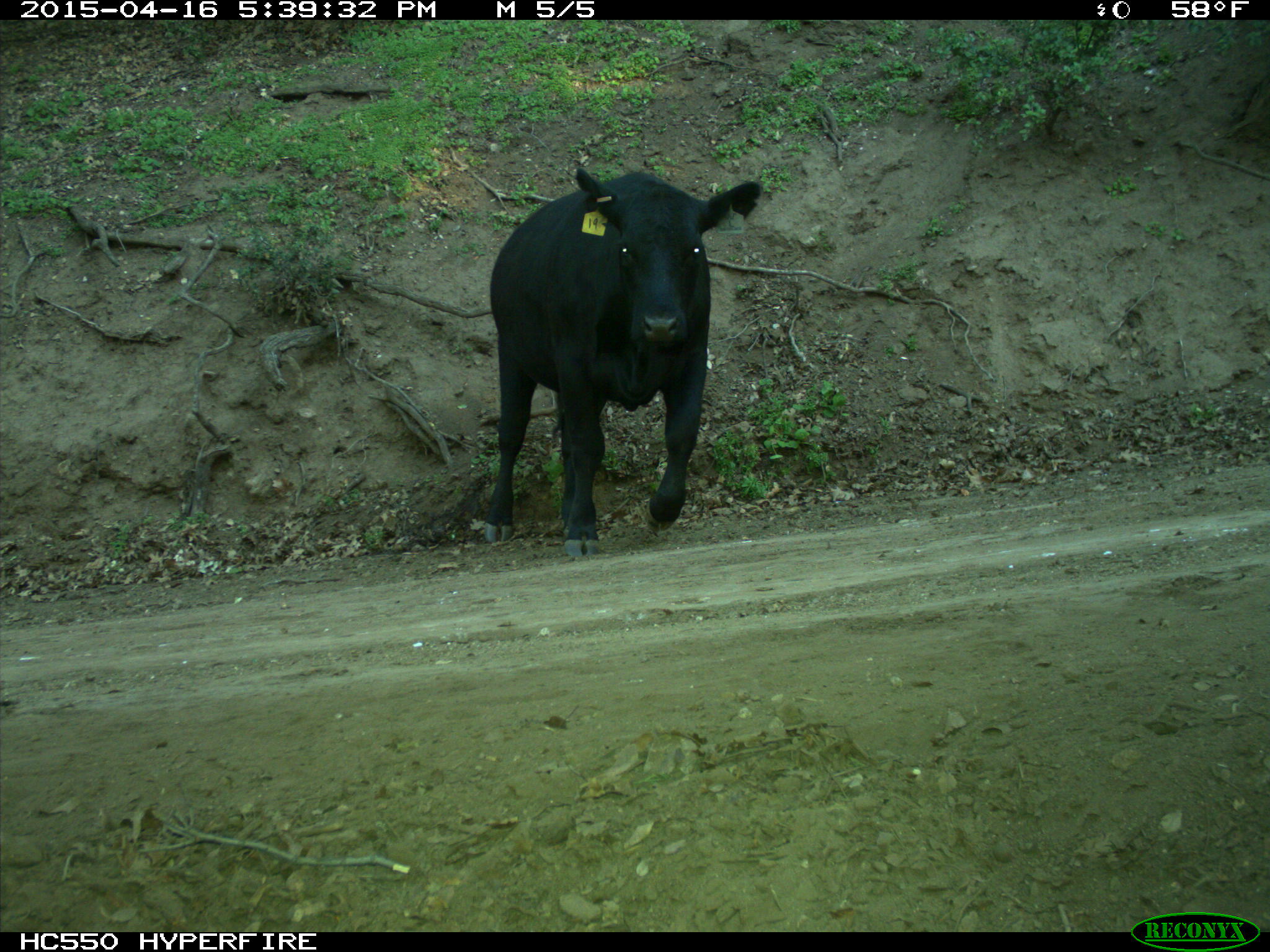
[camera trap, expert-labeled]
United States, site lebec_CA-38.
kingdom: Animalia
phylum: Chordata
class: Mammalia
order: Artiodactyla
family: Bovidae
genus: Bos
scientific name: Bos taurus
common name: domestic cow